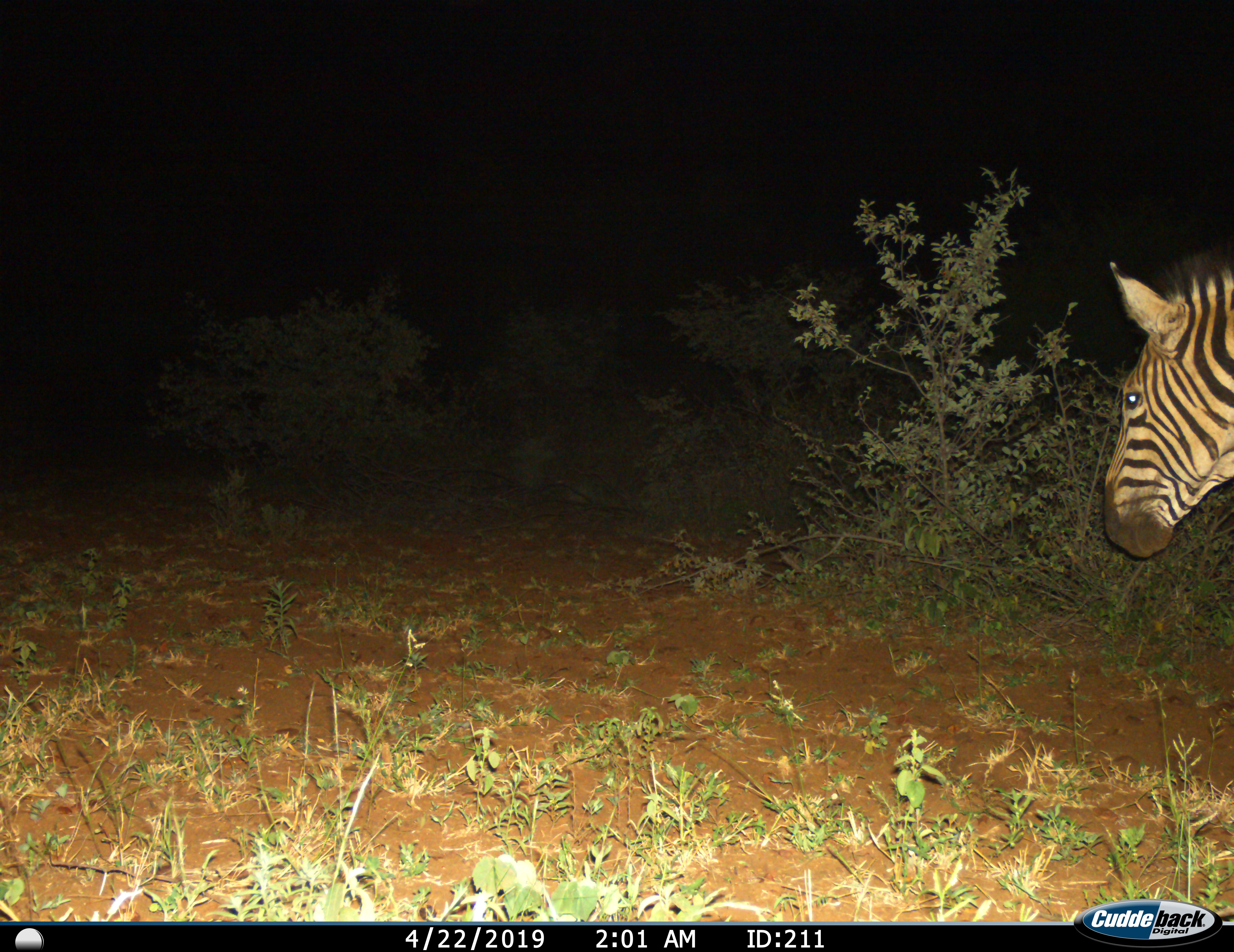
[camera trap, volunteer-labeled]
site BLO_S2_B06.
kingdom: Animalia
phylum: Chordata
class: Mammalia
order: Perissodactyla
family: Equidae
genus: Equus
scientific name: Equus quagga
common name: plains zebra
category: zebraplains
Zebraplains (plains zebra) (Equus quagga), count 1. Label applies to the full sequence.